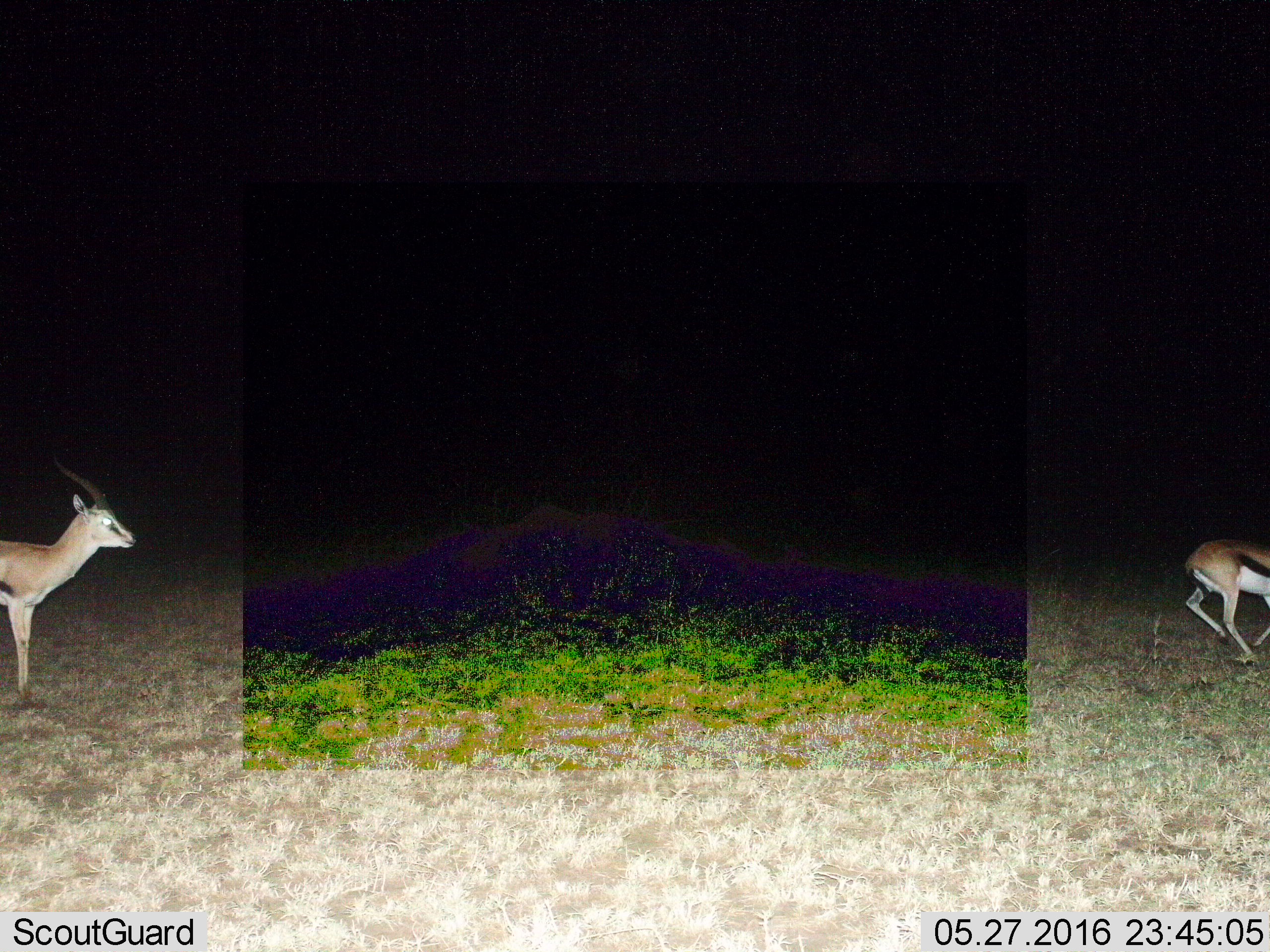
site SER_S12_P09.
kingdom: Animalia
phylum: Chordata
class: Mammalia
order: Artiodactyla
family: Bovidae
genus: Eudorcas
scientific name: Eudorcas thomsonii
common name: thomson's gazelle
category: gazellethomsons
Gazellethomsons (thomson's gazelle) (Eudorcas thomsonii), count 2. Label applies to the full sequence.